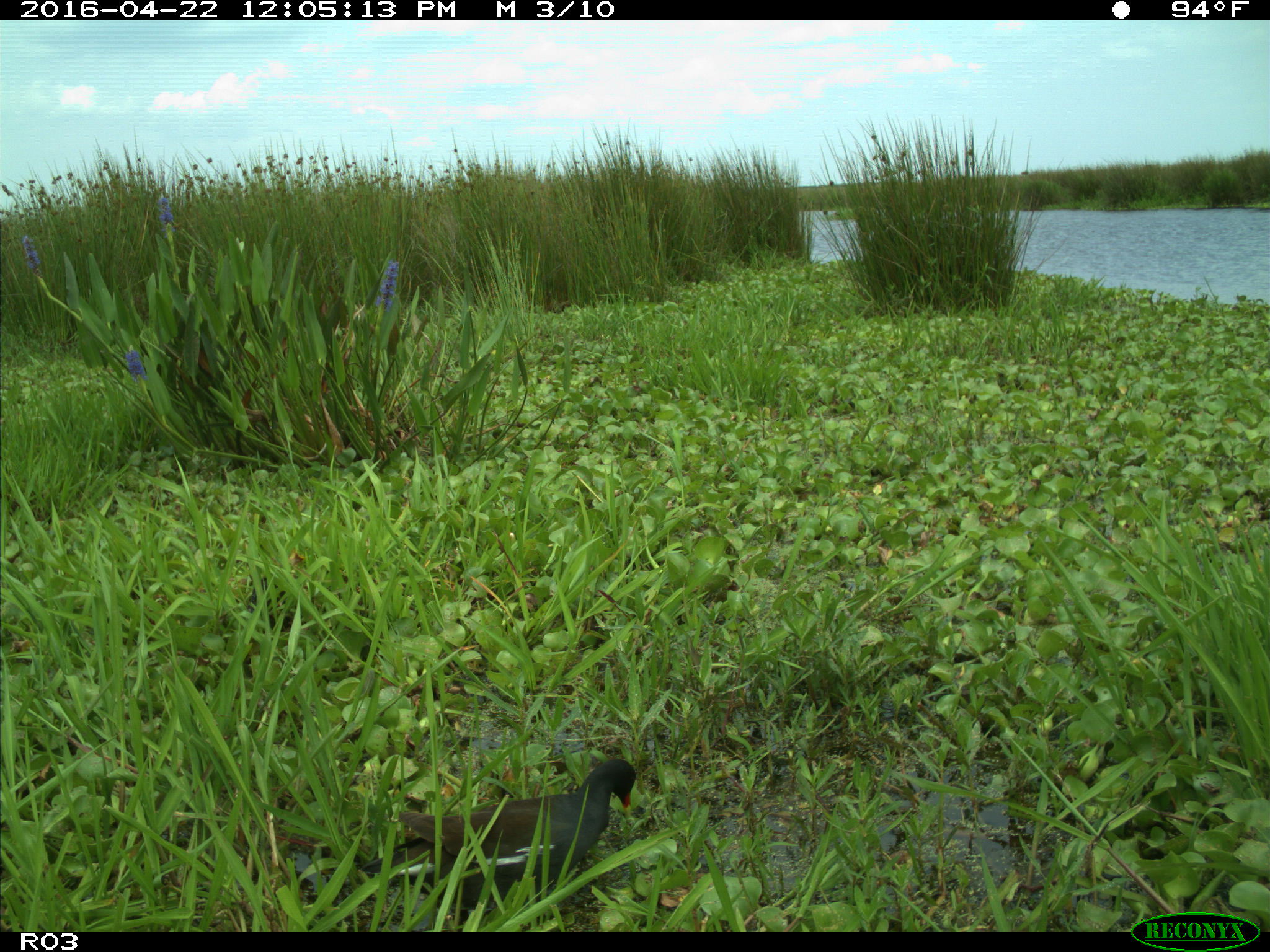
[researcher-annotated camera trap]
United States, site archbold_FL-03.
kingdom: Animalia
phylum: Chordata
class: Aves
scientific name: Aves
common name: birds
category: unidentified bird